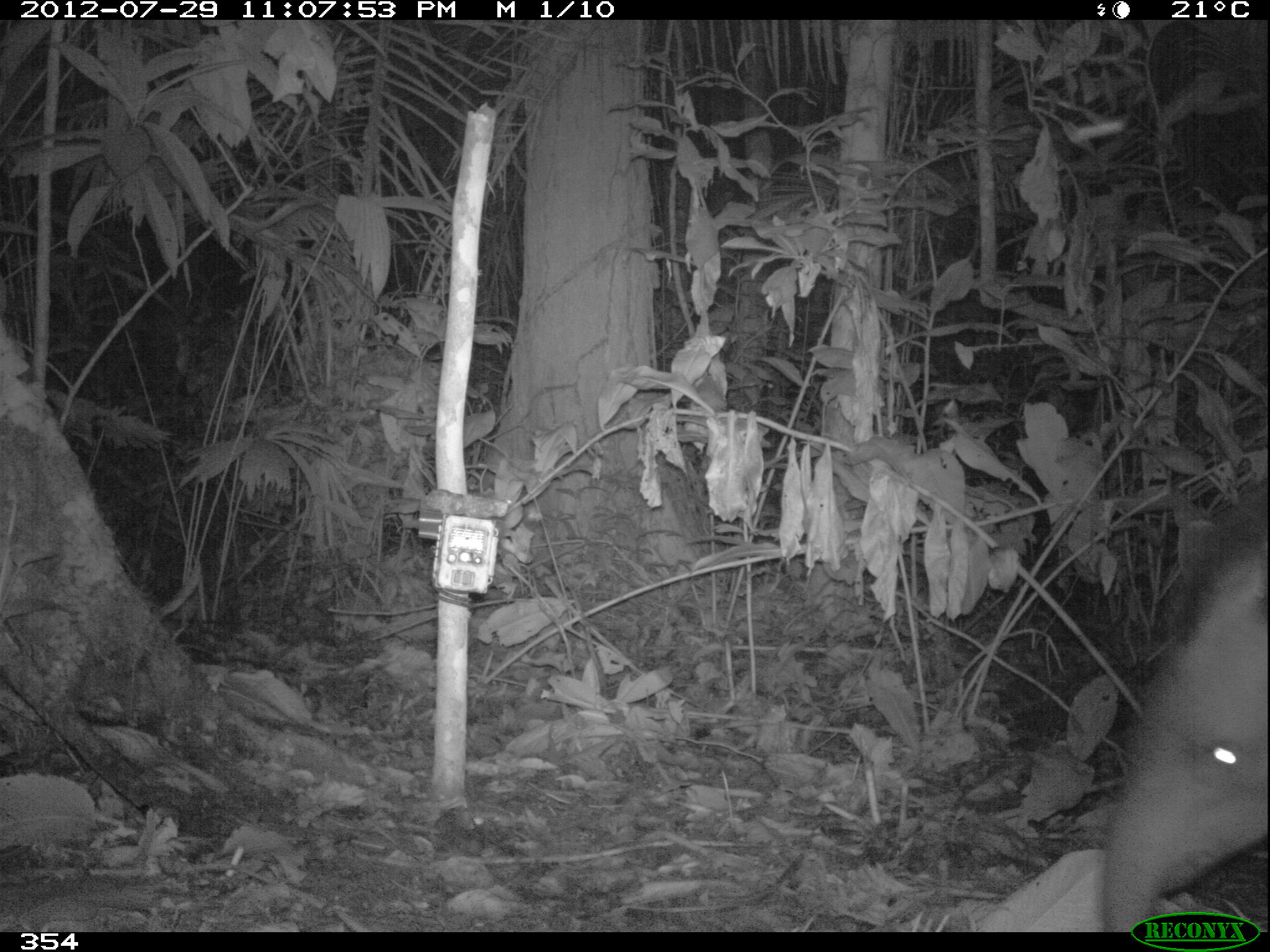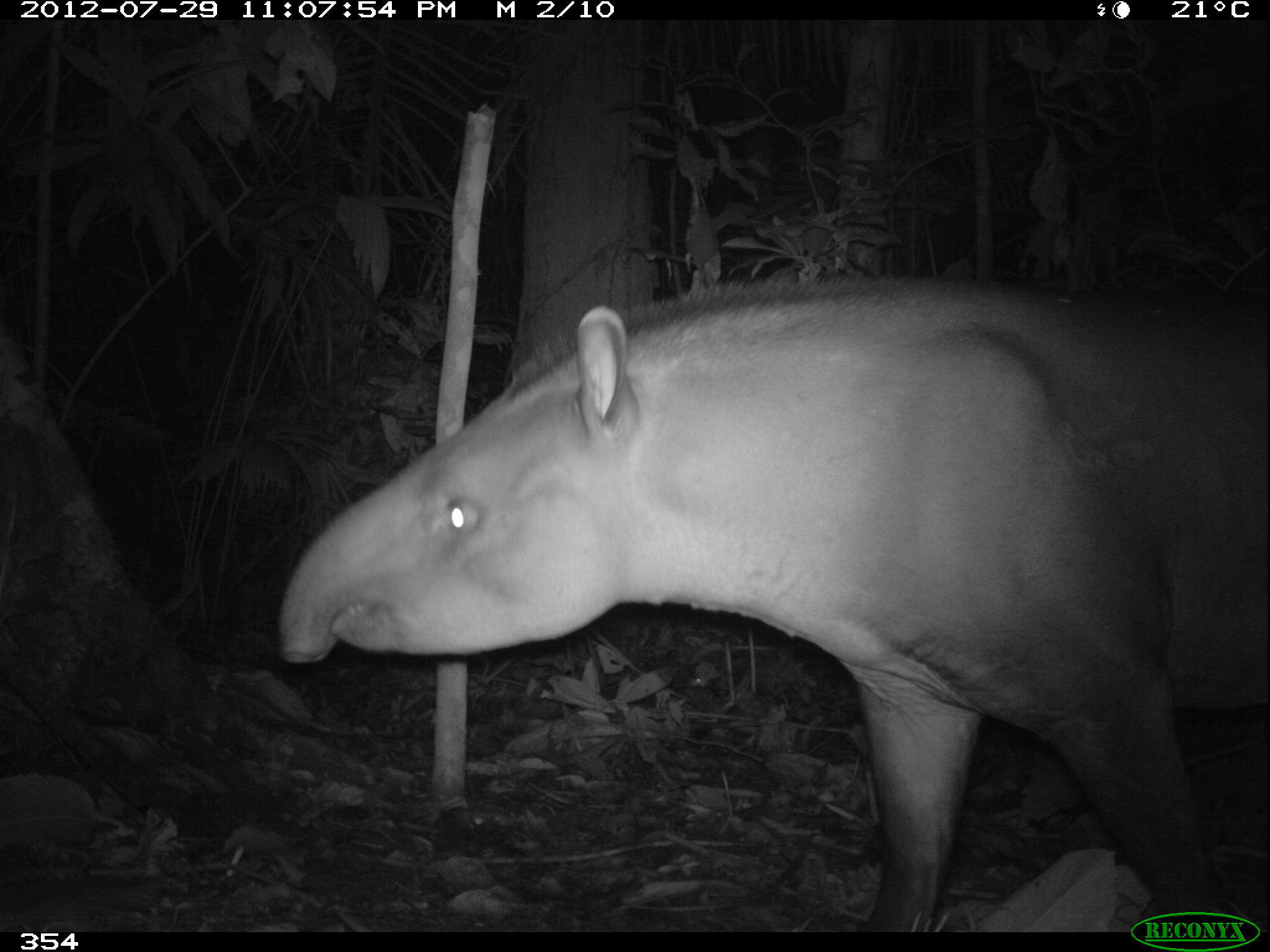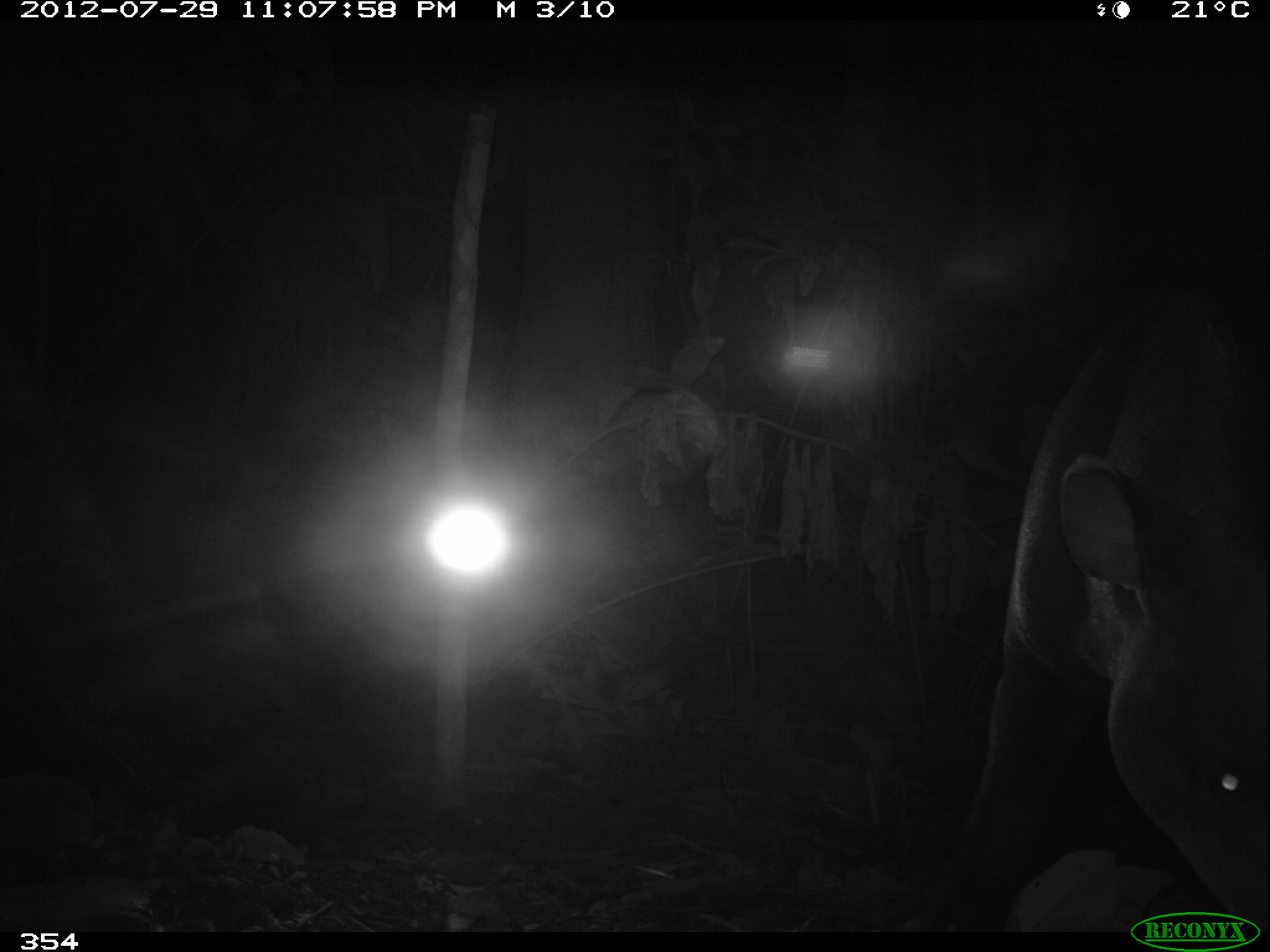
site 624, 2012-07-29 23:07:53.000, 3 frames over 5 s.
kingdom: Animalia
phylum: Chordata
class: Mammalia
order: Perissodactyla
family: Tapiridae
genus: Tapirus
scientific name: Tapirus terrestris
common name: south american tapir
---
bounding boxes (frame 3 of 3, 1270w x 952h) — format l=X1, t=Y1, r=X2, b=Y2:
tapirus terrestris: l=922, t=274, r=1267, b=932